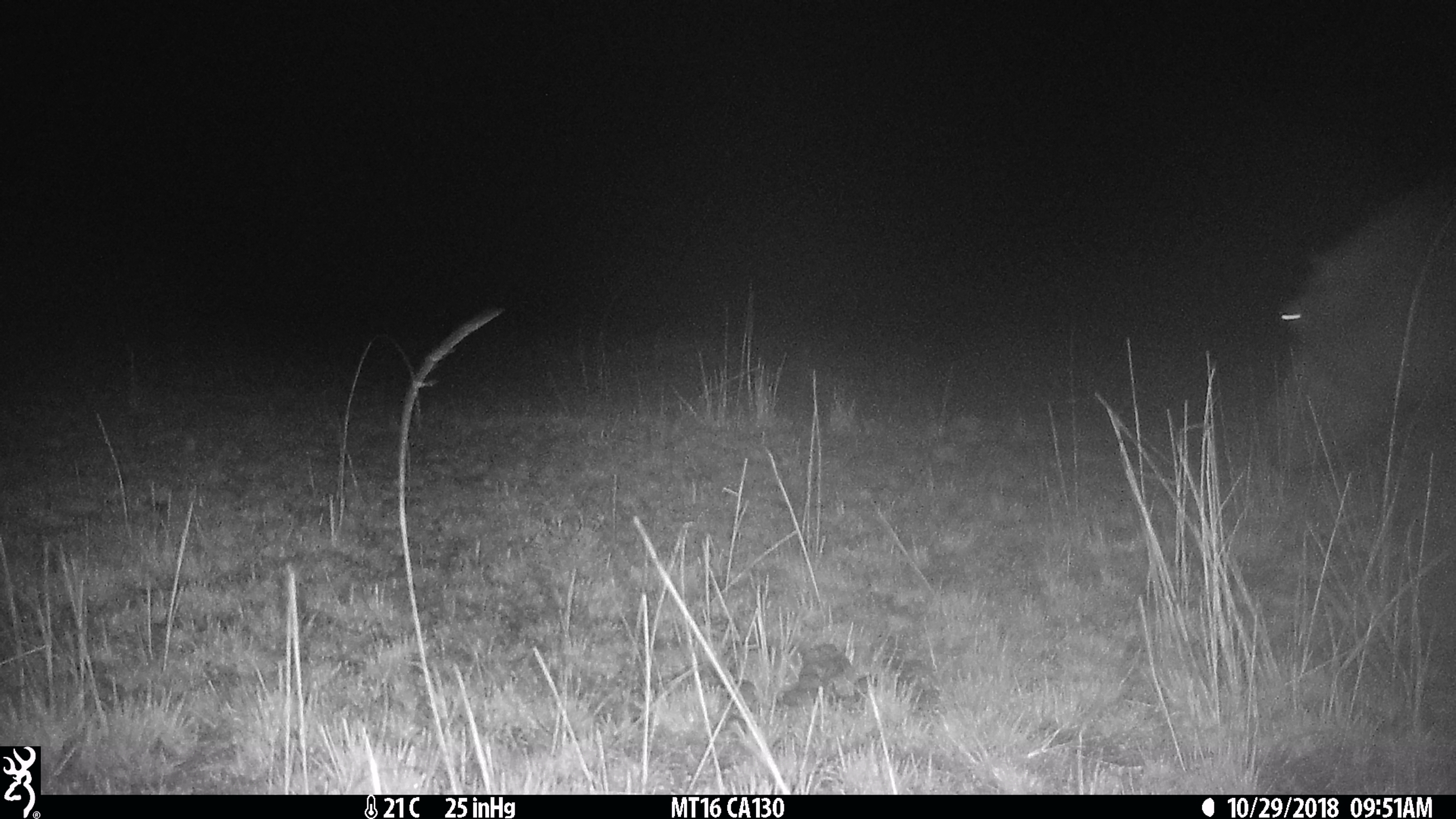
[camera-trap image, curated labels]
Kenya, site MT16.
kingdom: Animalia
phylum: Chordata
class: Mammalia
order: Artiodactyla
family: Hippopotamidae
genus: Hippopotamus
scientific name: Hippopotamus amphibius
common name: hippopotamus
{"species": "hippopotamus (Hippopotamus amphibius)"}